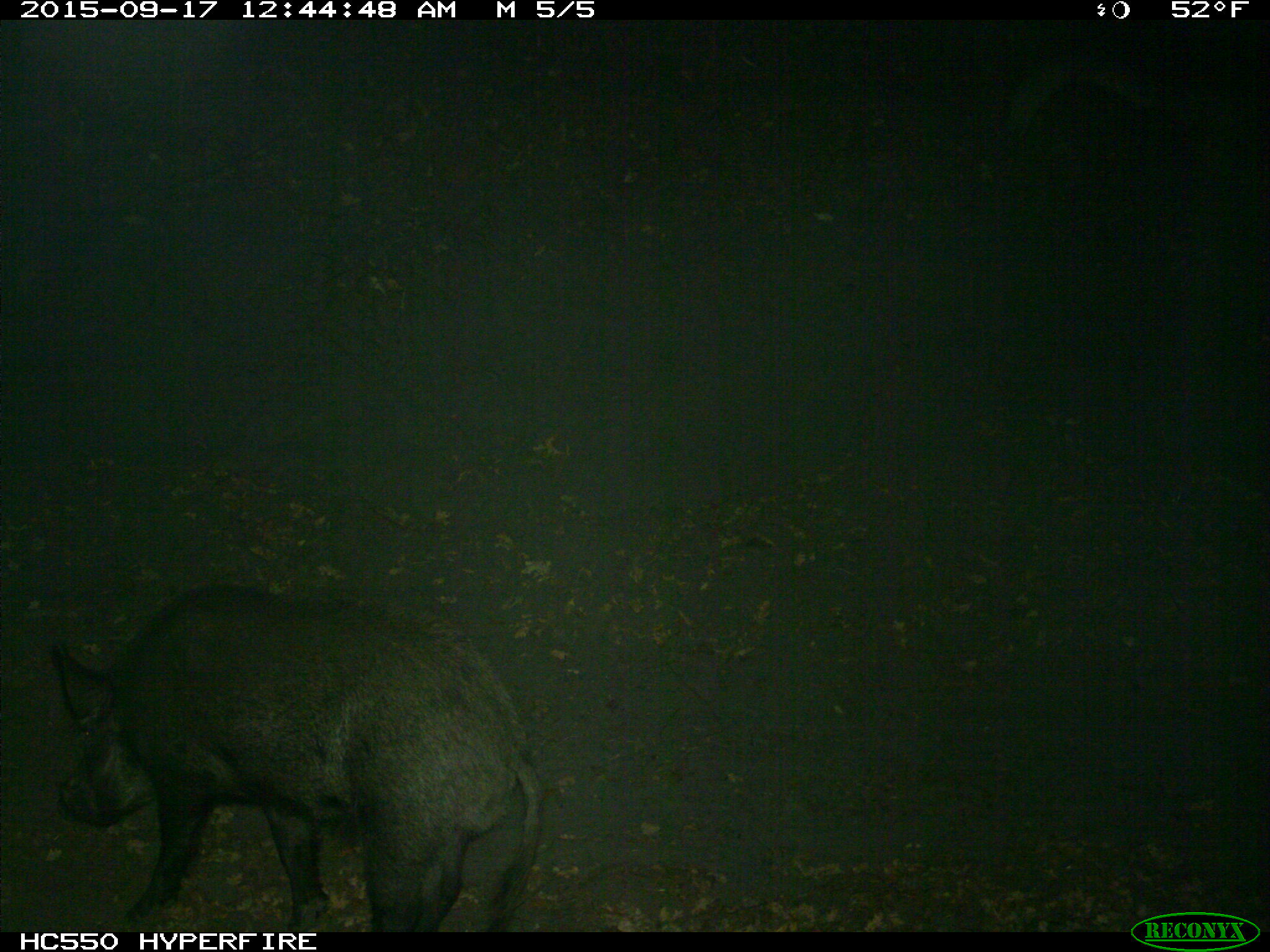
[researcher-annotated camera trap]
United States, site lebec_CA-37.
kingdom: Animalia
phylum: Chordata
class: Mammalia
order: Artiodactyla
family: Suidae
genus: Sus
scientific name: Sus scrofa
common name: wild boar